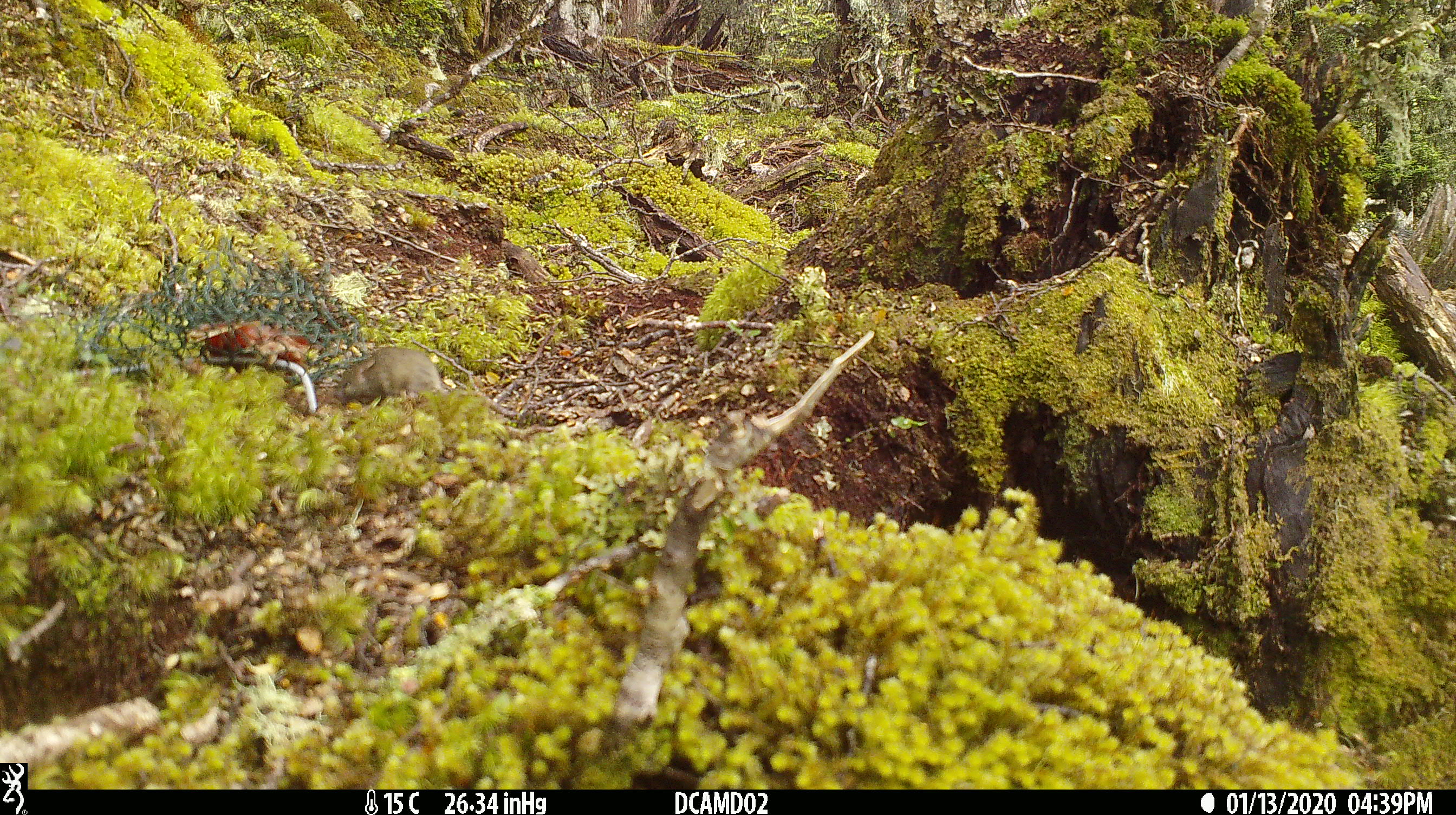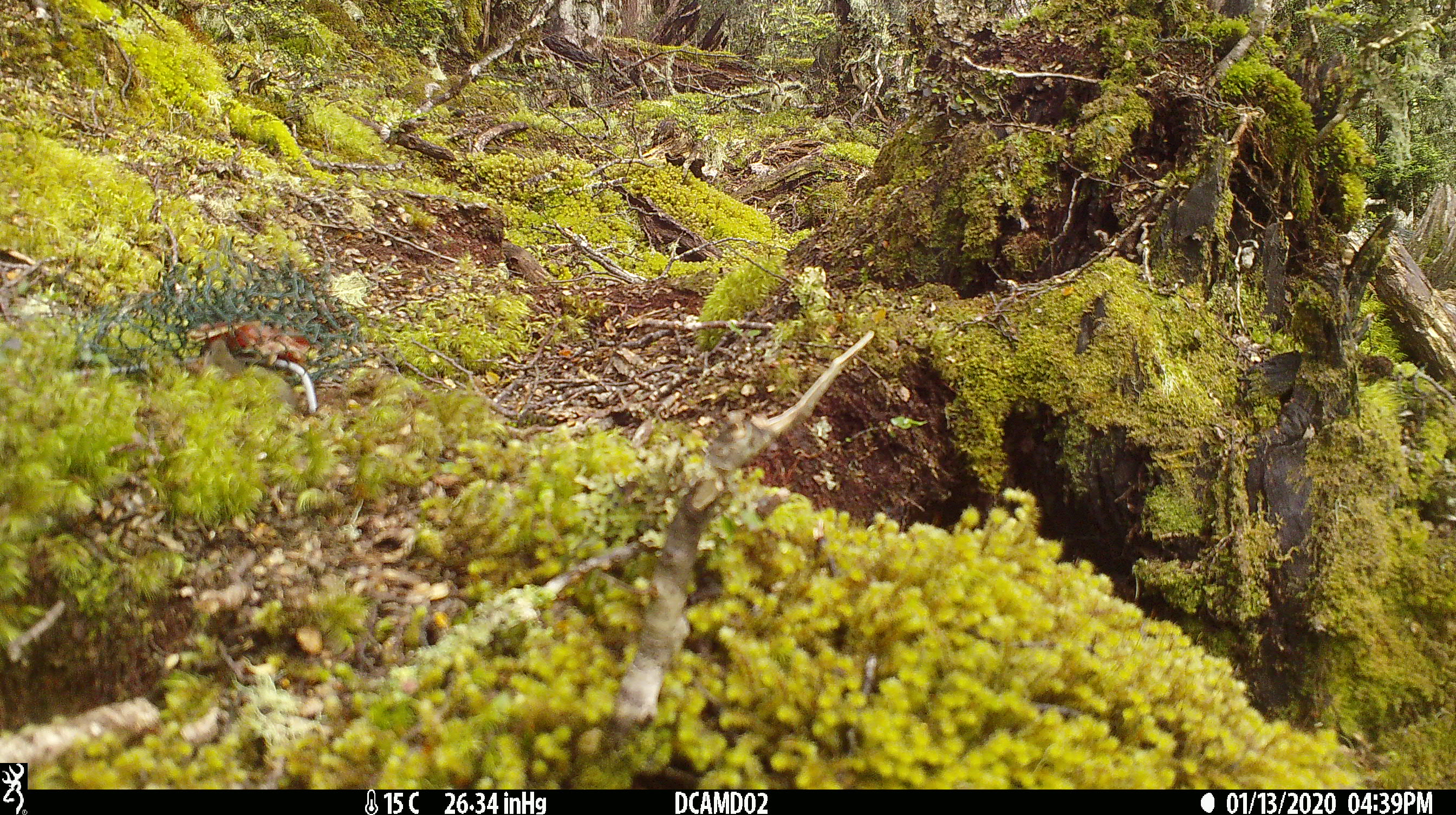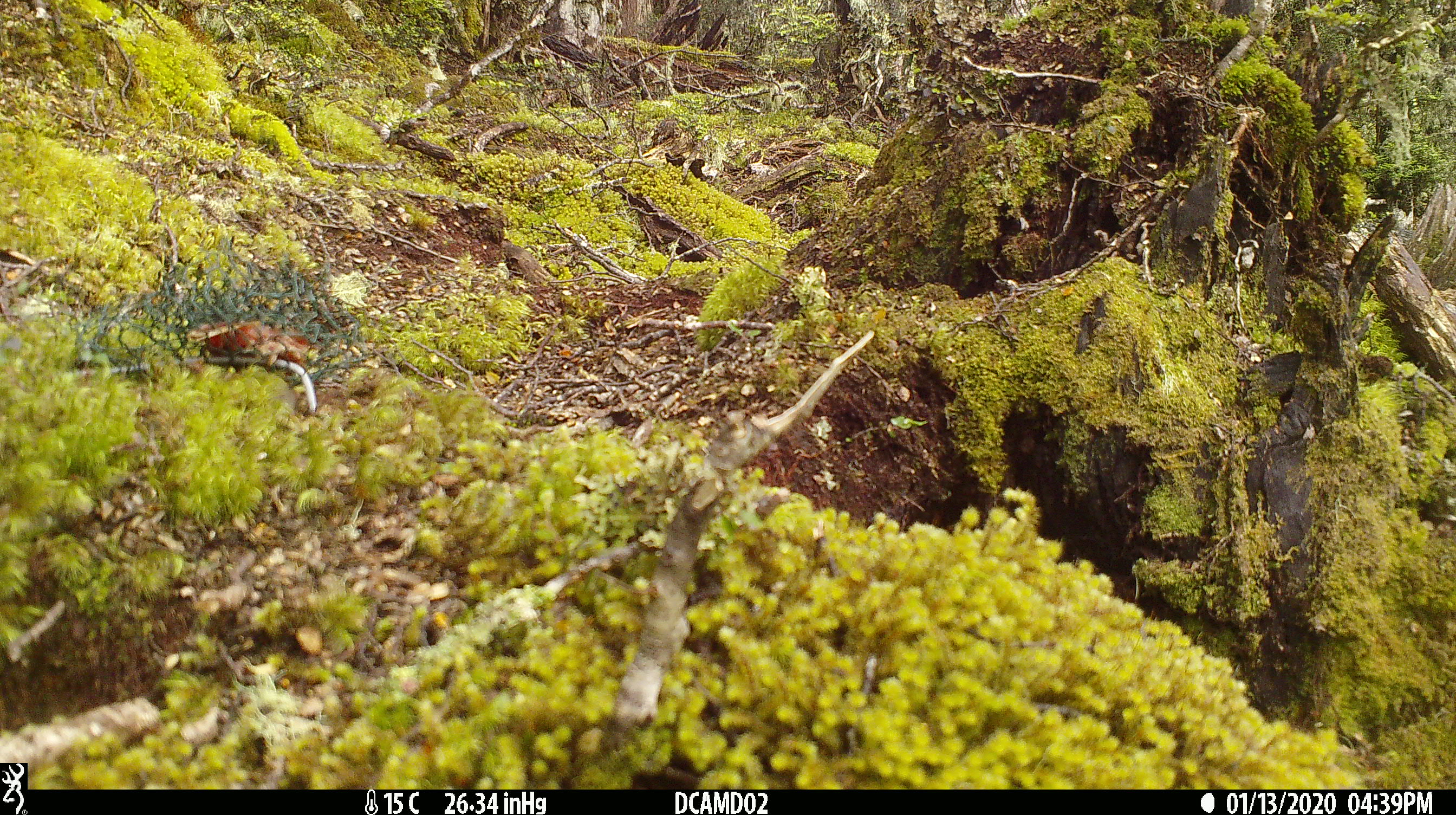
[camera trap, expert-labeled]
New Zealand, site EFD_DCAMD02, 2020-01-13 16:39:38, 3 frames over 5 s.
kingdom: Animalia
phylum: Chordata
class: Mammalia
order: Rodentia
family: Muridae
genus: Mus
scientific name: Mus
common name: mouse